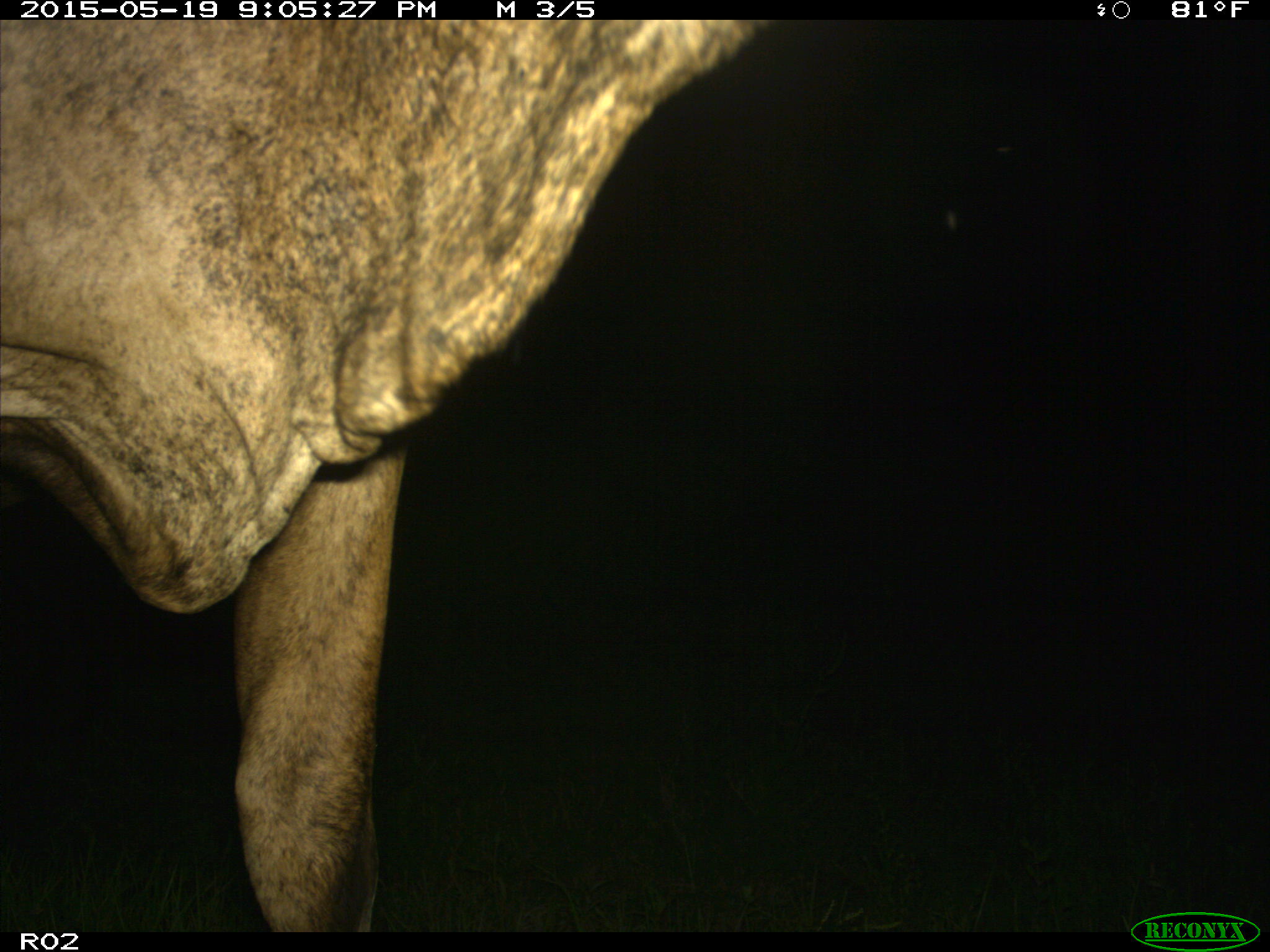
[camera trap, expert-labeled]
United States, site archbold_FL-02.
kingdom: Animalia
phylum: Chordata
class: Mammalia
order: Artiodactyla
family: Bovidae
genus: Bos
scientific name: Bos taurus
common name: domestic cow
Bos taurus (domestic cow).